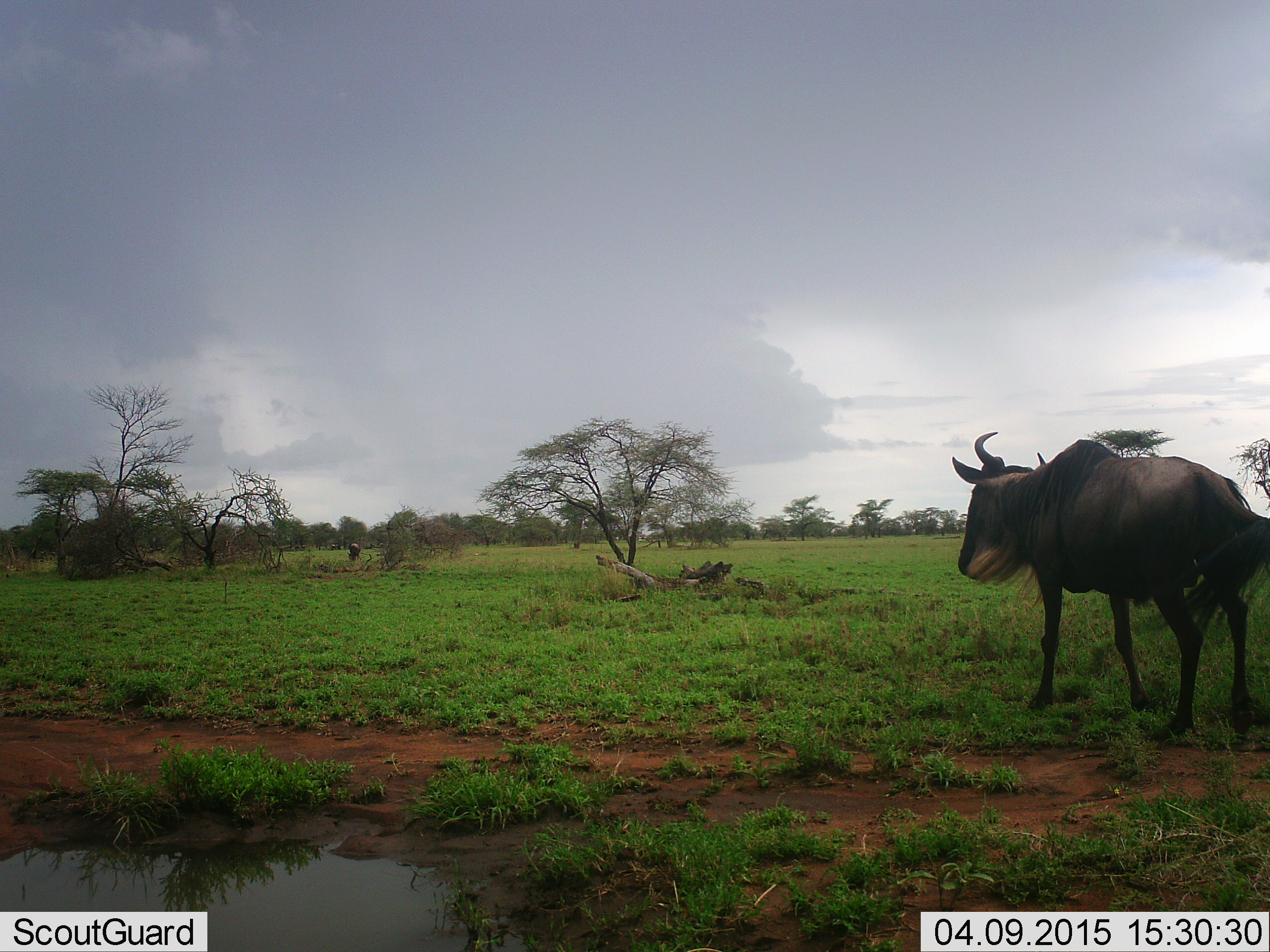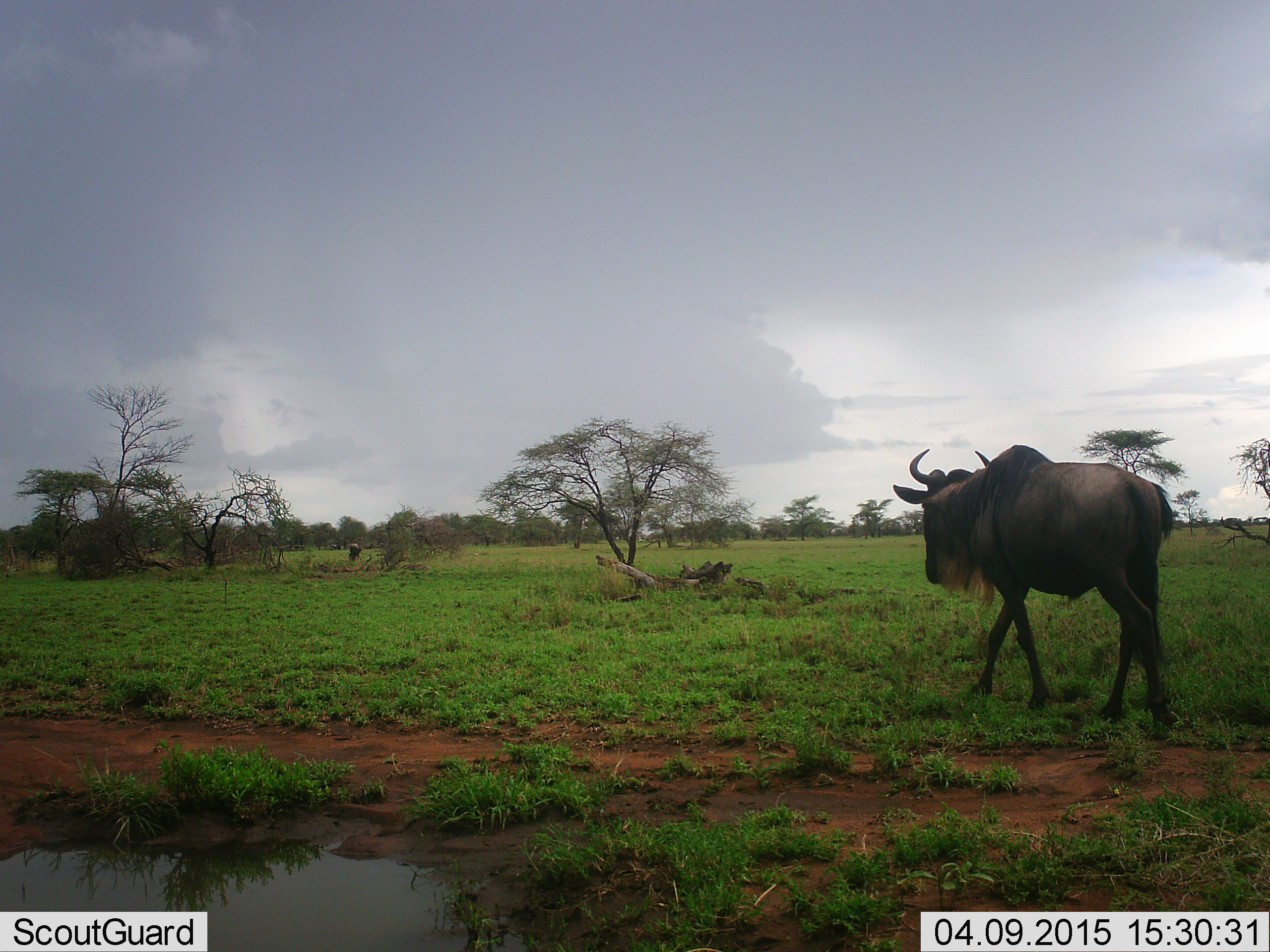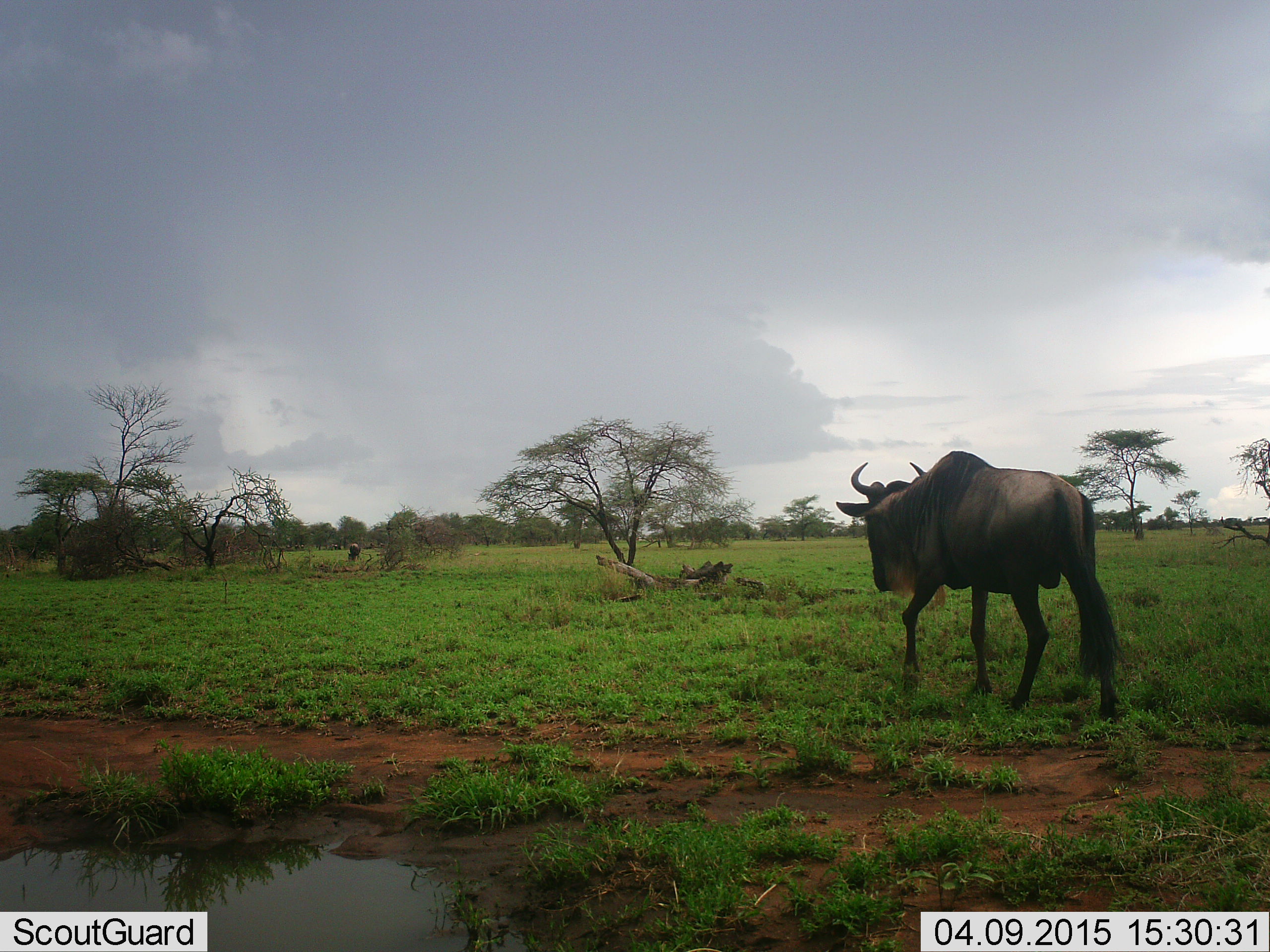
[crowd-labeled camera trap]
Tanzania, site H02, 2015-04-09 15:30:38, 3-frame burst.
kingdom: Animalia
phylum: Chordata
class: Mammalia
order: Artiodactyla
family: Bovidae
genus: Connochaetes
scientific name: Connochaetes taurinus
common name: blue wildebeest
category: wildebeest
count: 1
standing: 50%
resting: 0%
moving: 90%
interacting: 0%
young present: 0%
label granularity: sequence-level